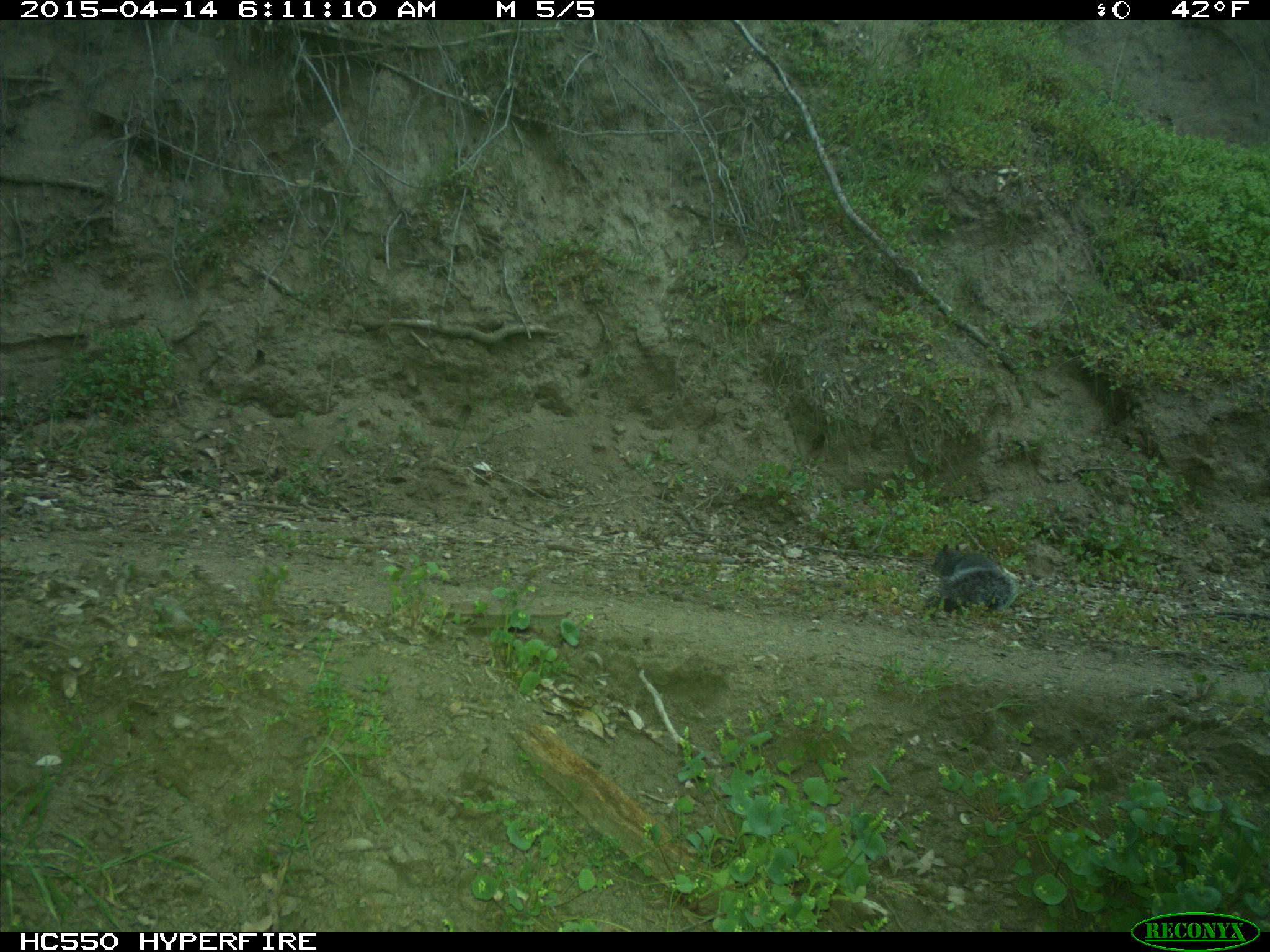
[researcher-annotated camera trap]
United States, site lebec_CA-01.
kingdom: Animalia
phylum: Chordata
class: Mammalia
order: Rodentia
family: Sciuridae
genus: Sciurus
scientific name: Sciurus carolinensis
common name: eastern gray squirrel